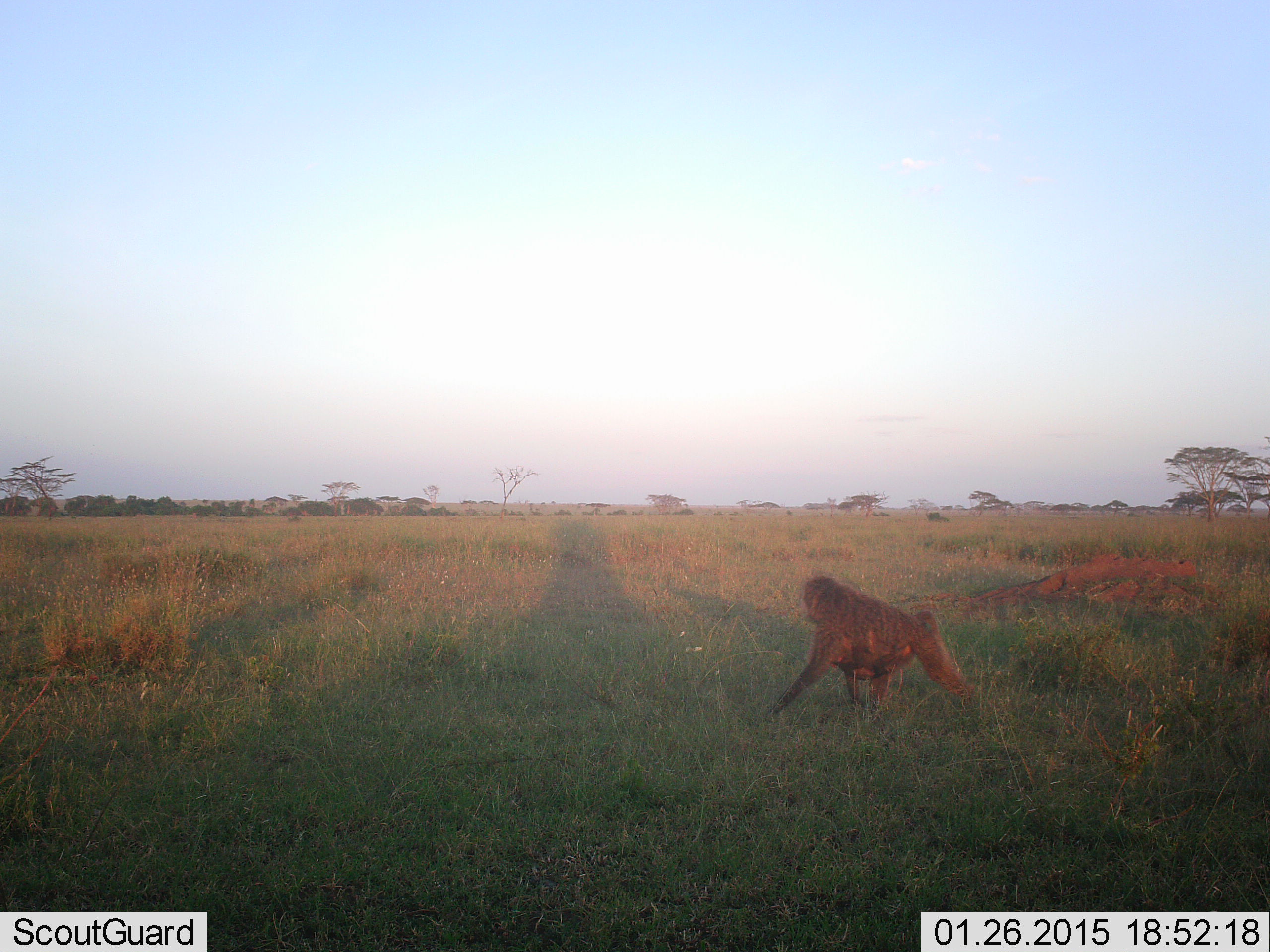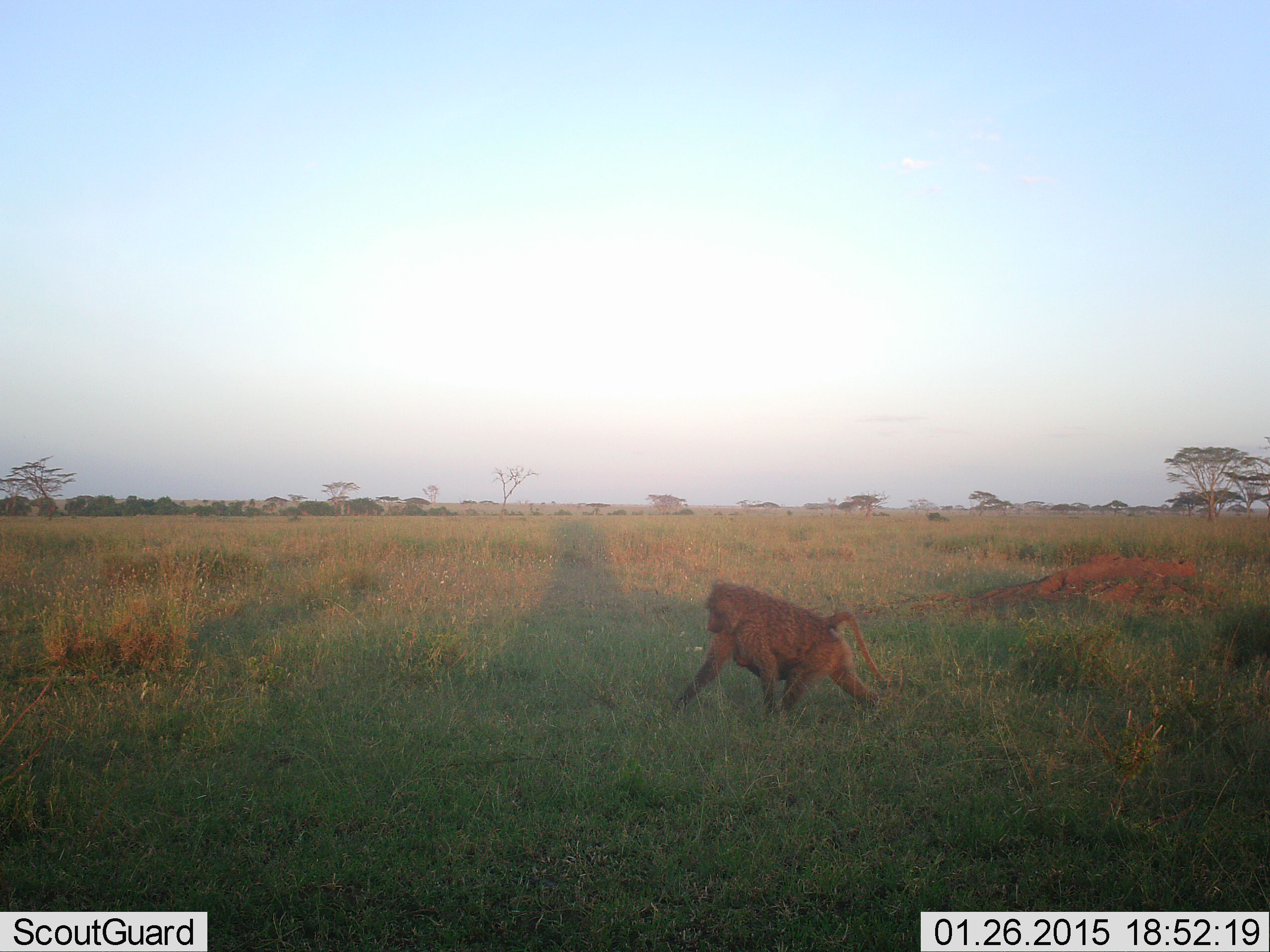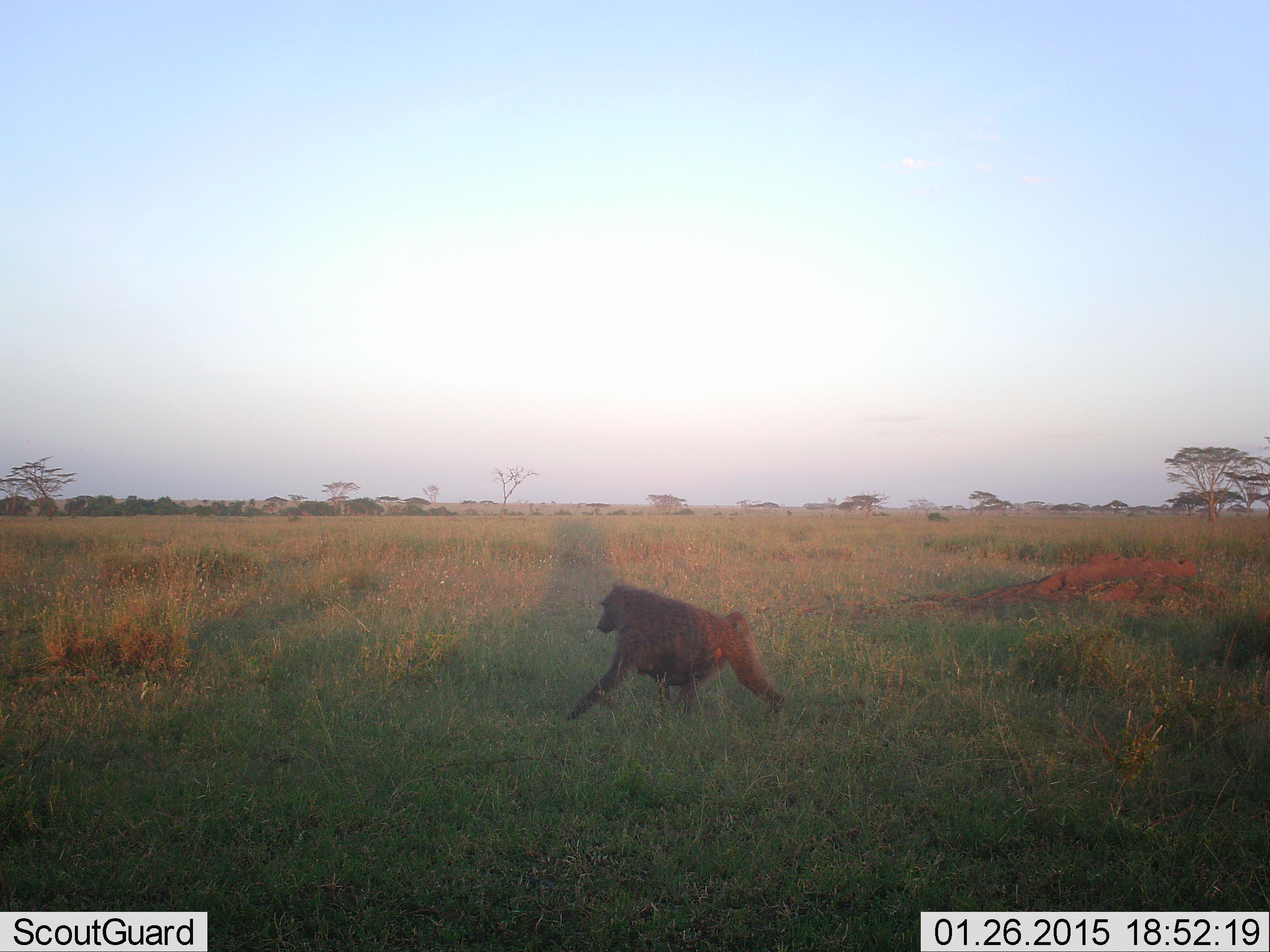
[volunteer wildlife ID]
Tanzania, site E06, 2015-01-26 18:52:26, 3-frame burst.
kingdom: Animalia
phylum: Chordata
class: Mammalia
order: Primates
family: Cercopithecidae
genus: Papio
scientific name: Papio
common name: baboon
Baboon (Papio), count 1. Behavior (volunteer vote fractions): standing 0%, resting 0%, moving 100%, interacting 10%. Young present (vote fraction): 10%. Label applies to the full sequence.